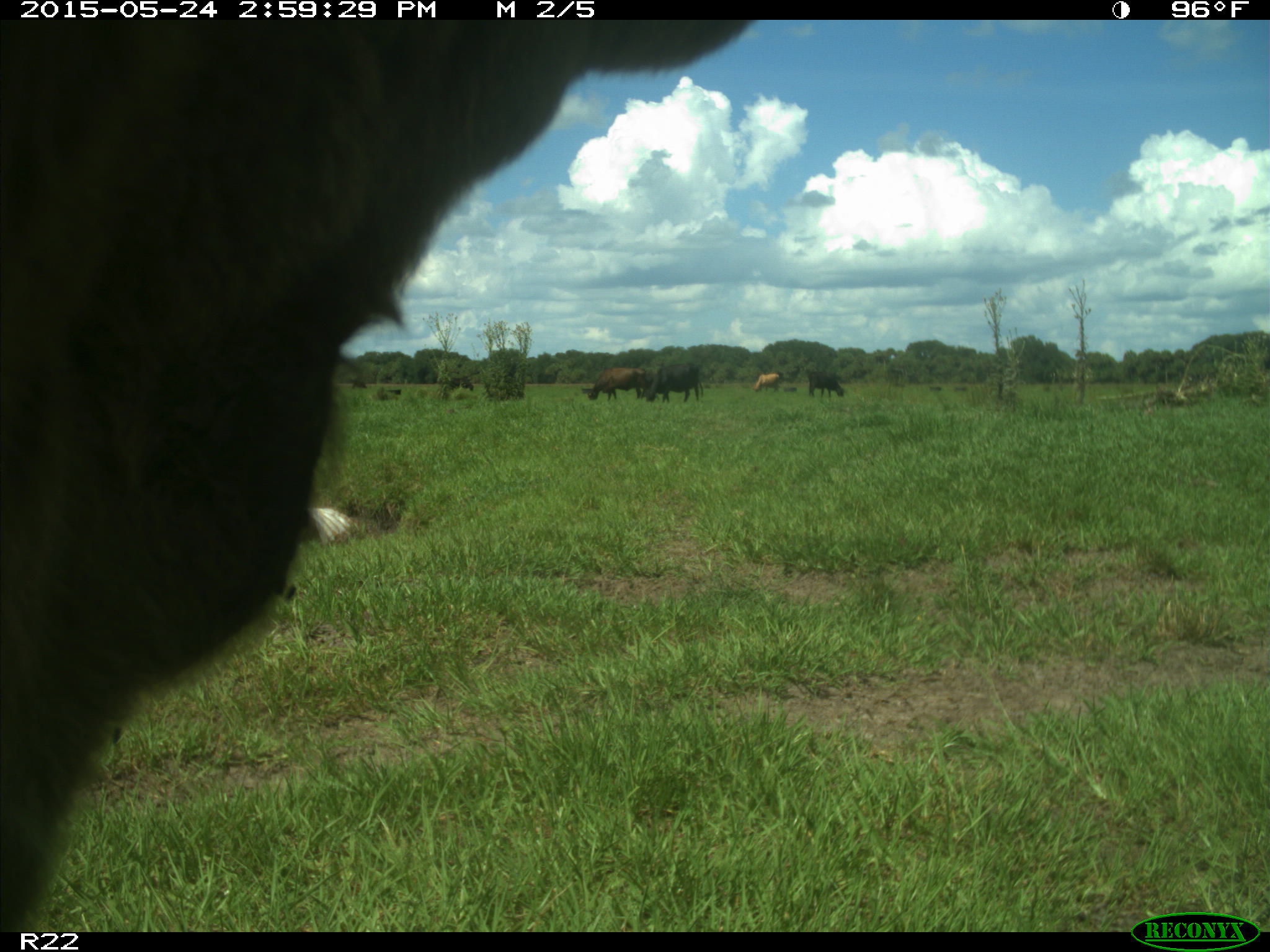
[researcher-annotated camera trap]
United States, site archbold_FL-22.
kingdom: Animalia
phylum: Chordata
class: Mammalia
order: Artiodactyla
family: Bovidae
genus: Bos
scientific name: Bos taurus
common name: domestic cow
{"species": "Bos taurus (domestic cow)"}